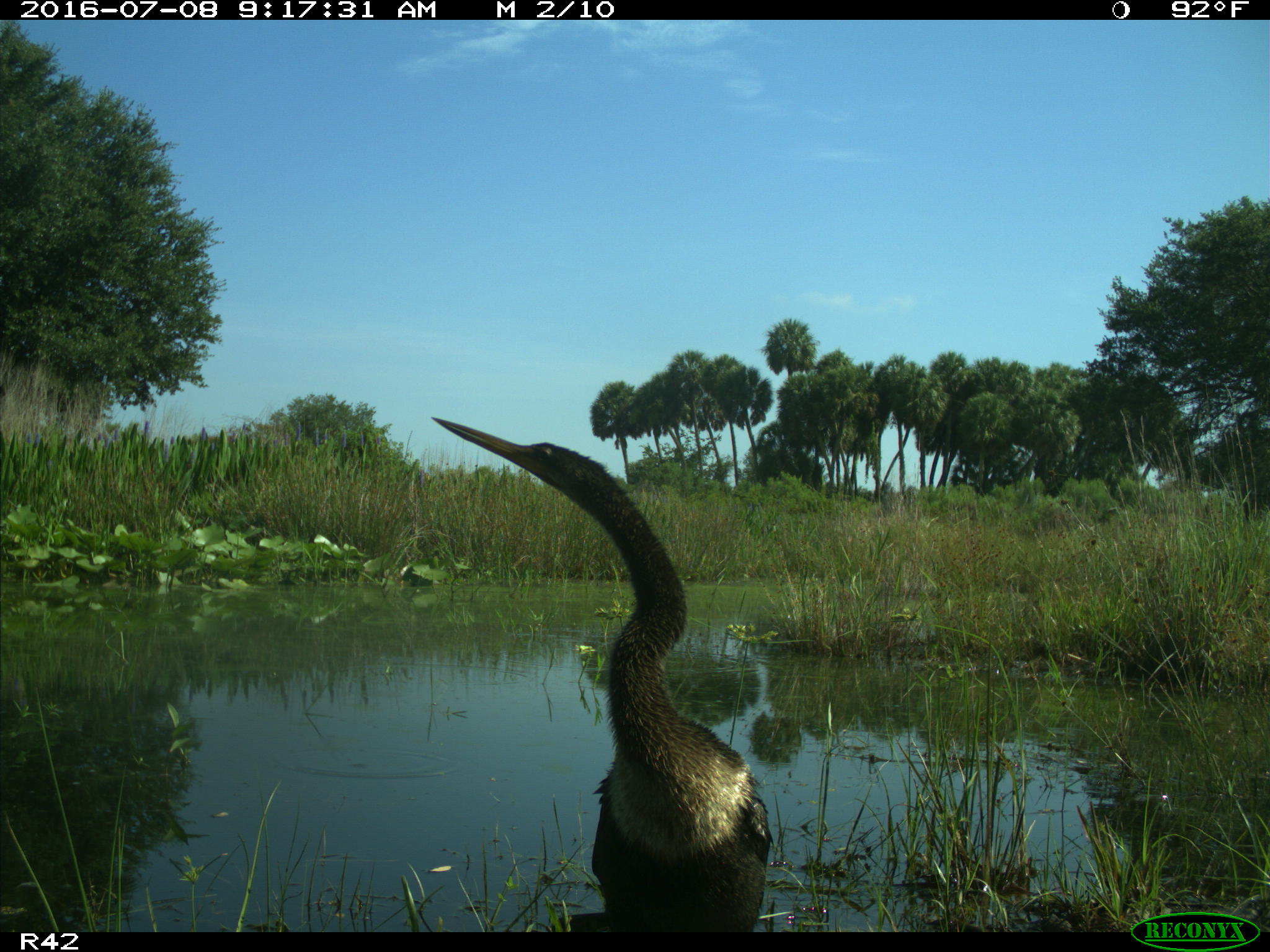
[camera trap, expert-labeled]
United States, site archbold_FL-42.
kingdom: Animalia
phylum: Chordata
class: Aves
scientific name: Aves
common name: birds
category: unidentified bird